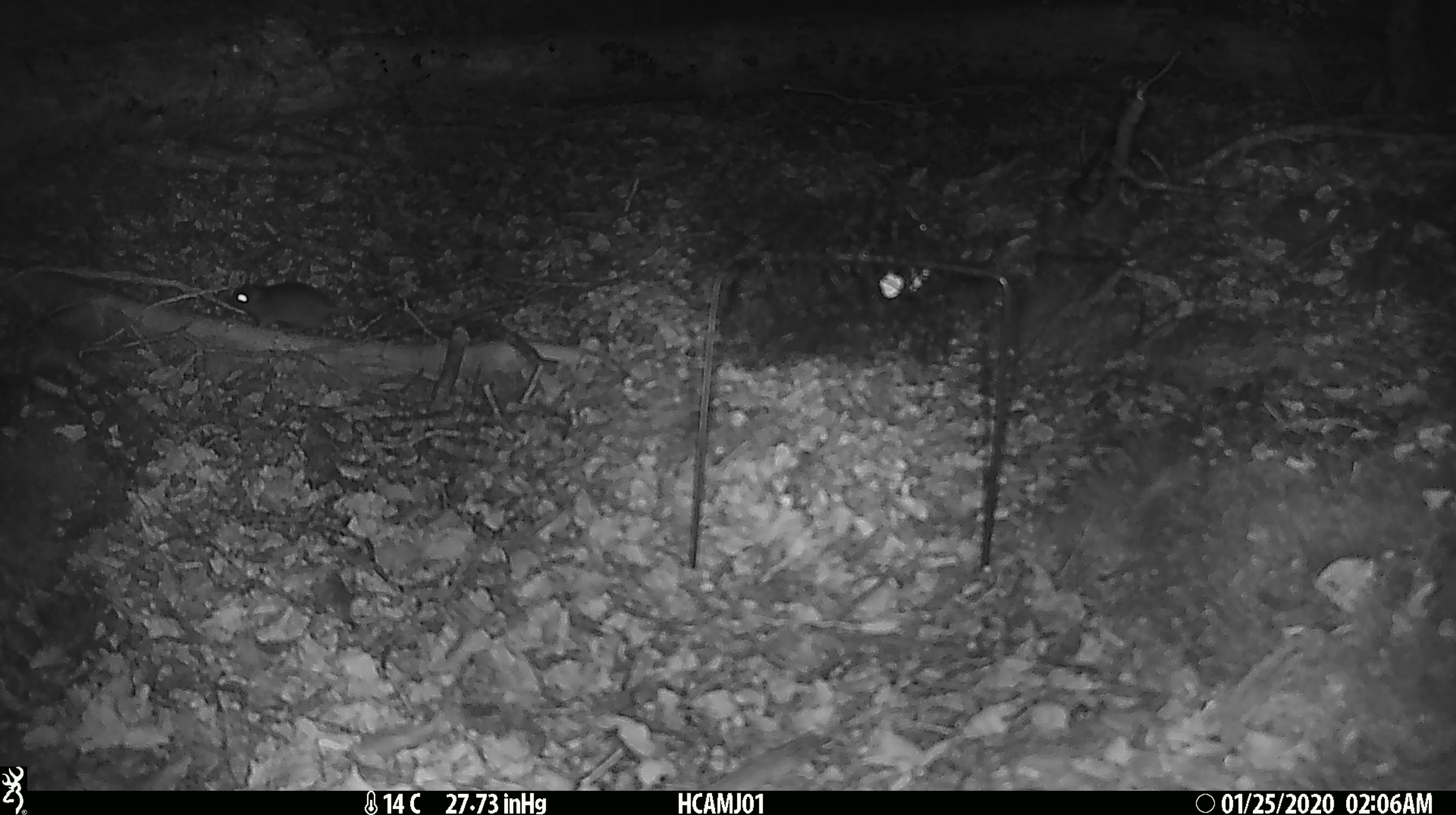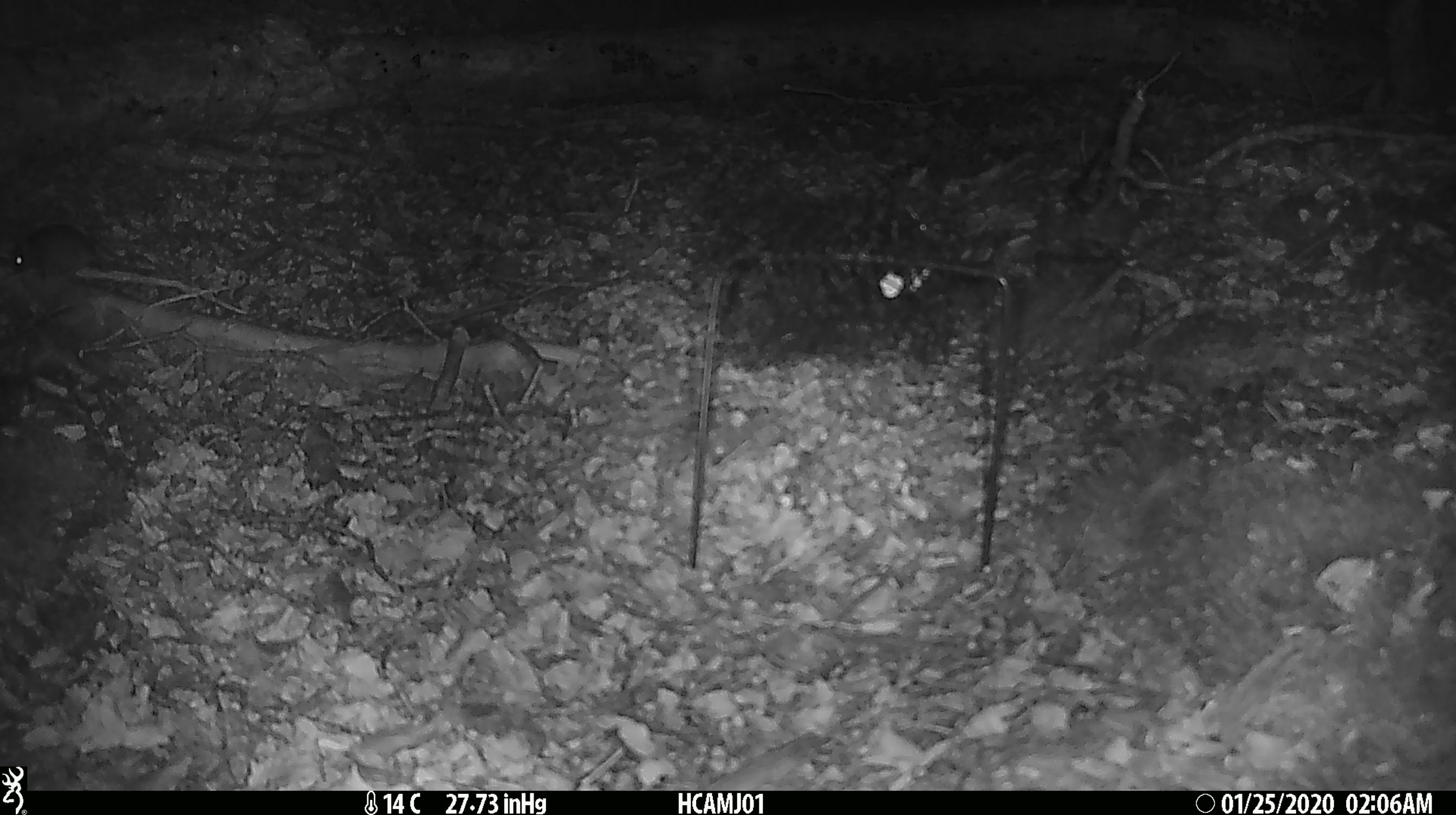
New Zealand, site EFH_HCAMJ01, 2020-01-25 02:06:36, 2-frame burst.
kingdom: Animalia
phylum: Chordata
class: Mammalia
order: Rodentia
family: Muridae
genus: Mus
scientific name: Mus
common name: mouse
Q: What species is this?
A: Mouse (Mus).